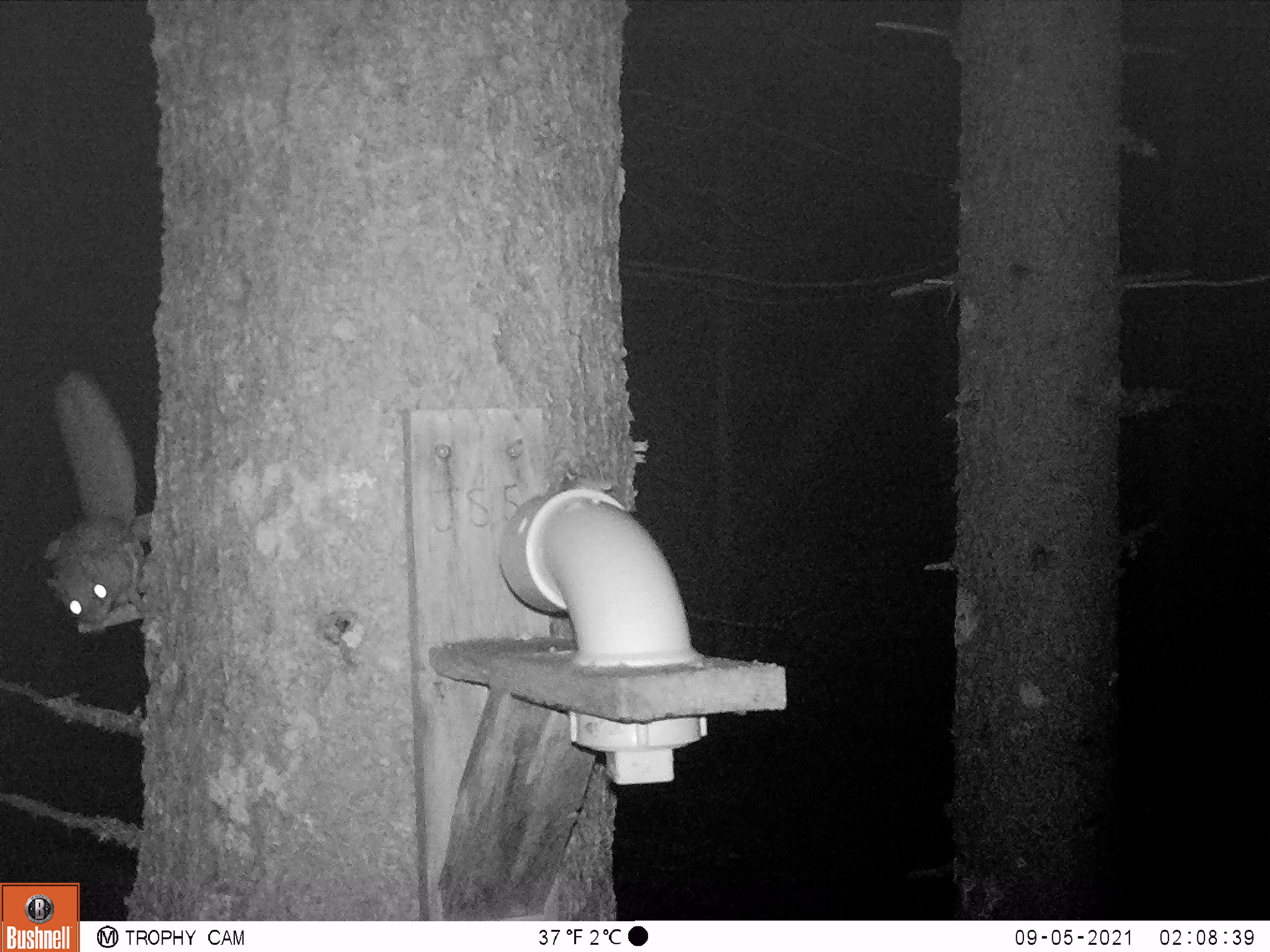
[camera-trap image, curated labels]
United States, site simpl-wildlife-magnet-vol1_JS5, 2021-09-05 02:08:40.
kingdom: Animalia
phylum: Chordata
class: Mammalia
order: Rodentia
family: Sciuridae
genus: Glaucomys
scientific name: Glaucomys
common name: flying squirrel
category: flying squirrel sp.